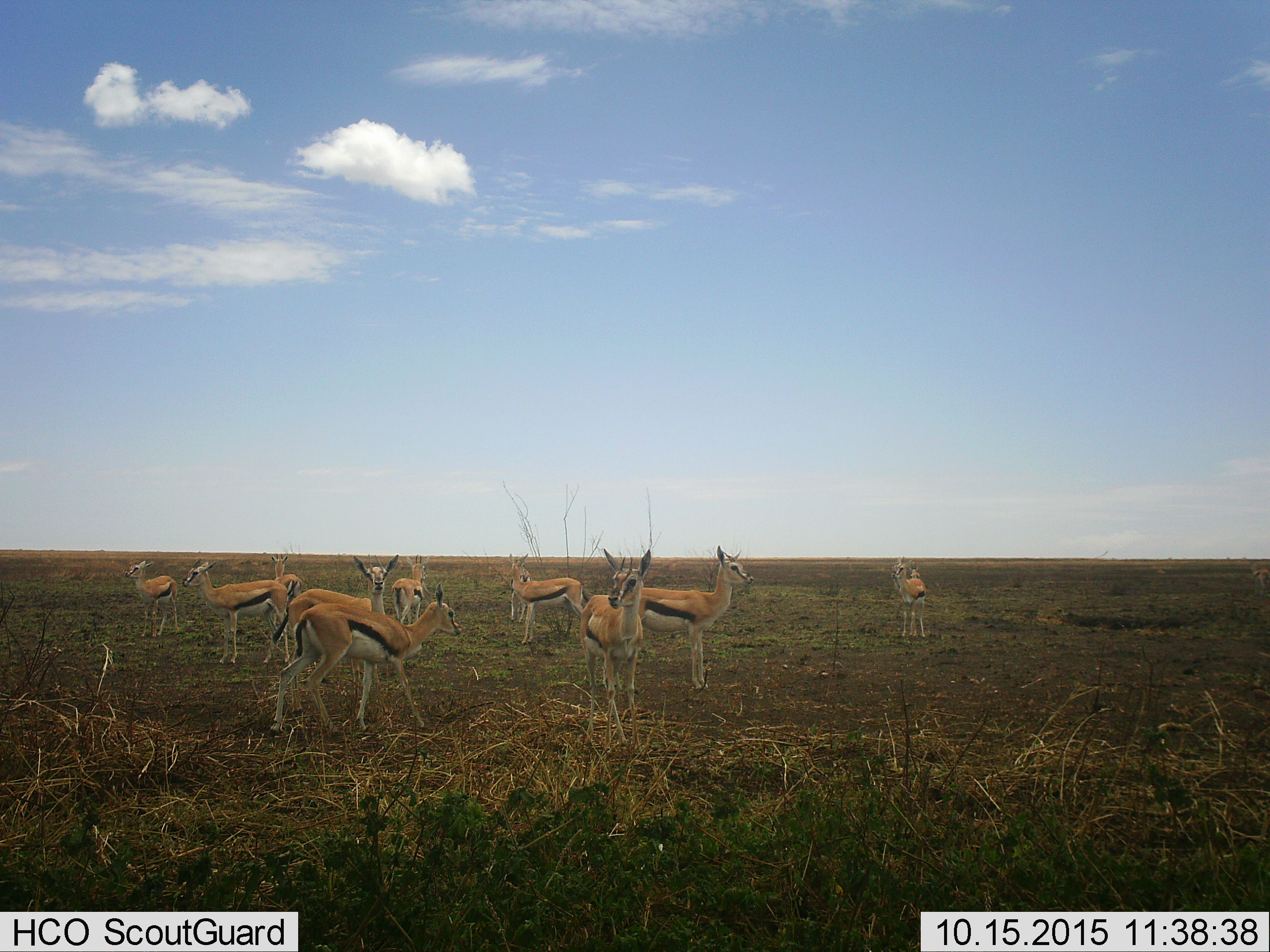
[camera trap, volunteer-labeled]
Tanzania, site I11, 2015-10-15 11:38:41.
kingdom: Animalia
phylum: Chordata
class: Mammalia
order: Artiodactyla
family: Bovidae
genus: Eudorcas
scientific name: Eudorcas thomsonii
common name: thomson's gazelle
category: gazellethomsons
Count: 11-50.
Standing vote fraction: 100%.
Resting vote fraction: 0%.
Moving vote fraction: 40%.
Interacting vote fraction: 0%.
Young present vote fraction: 10%.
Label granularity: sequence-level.